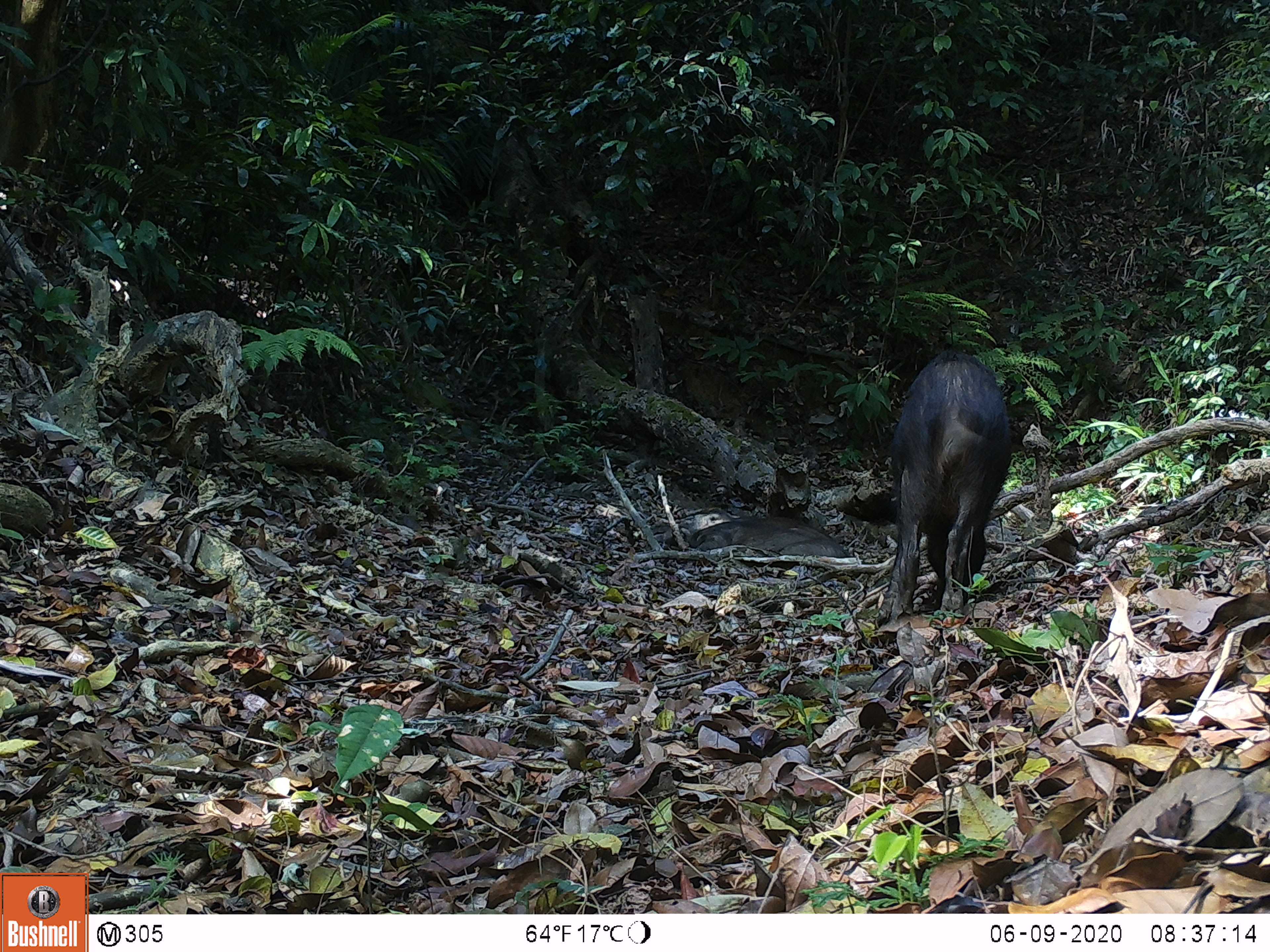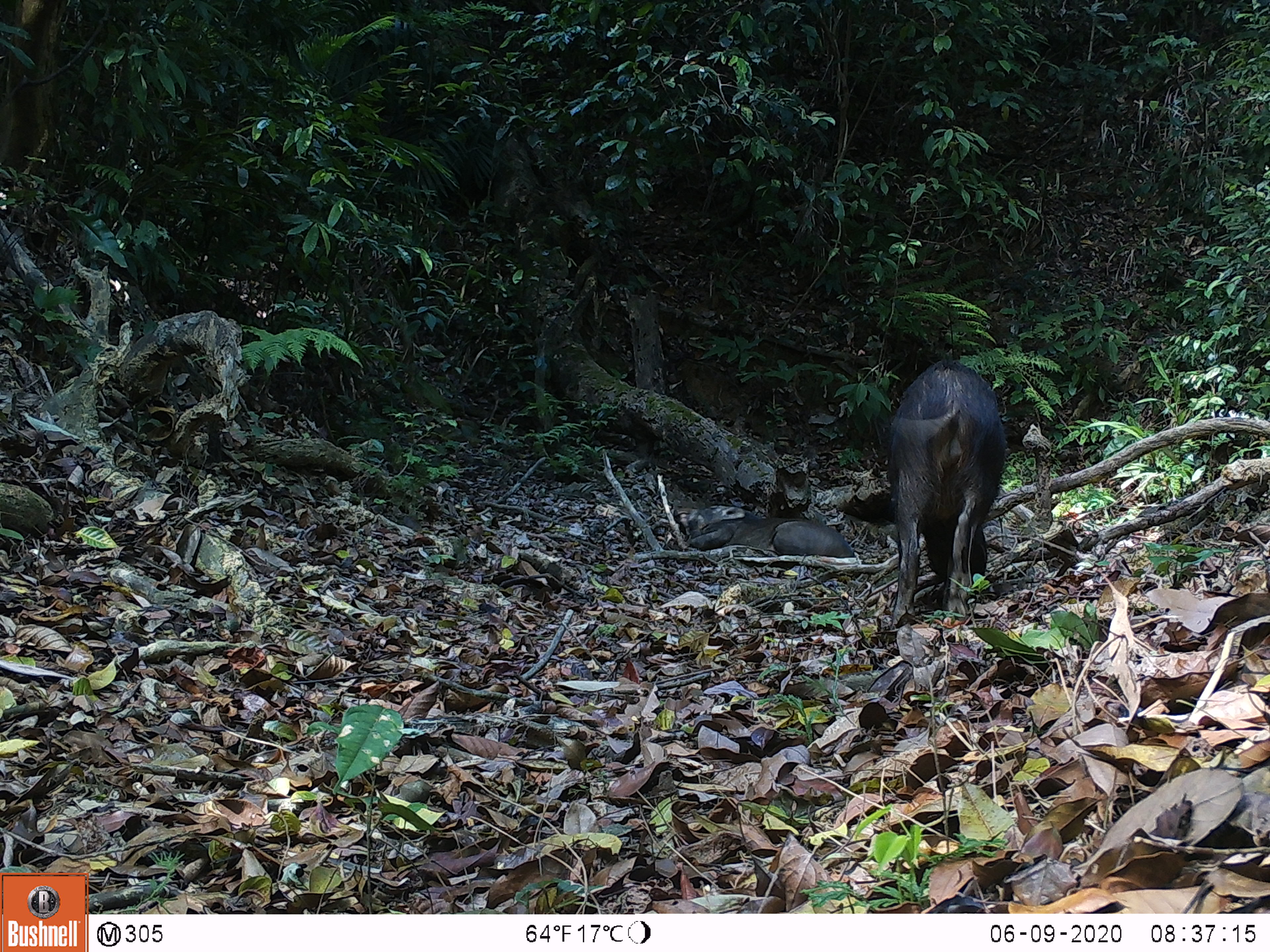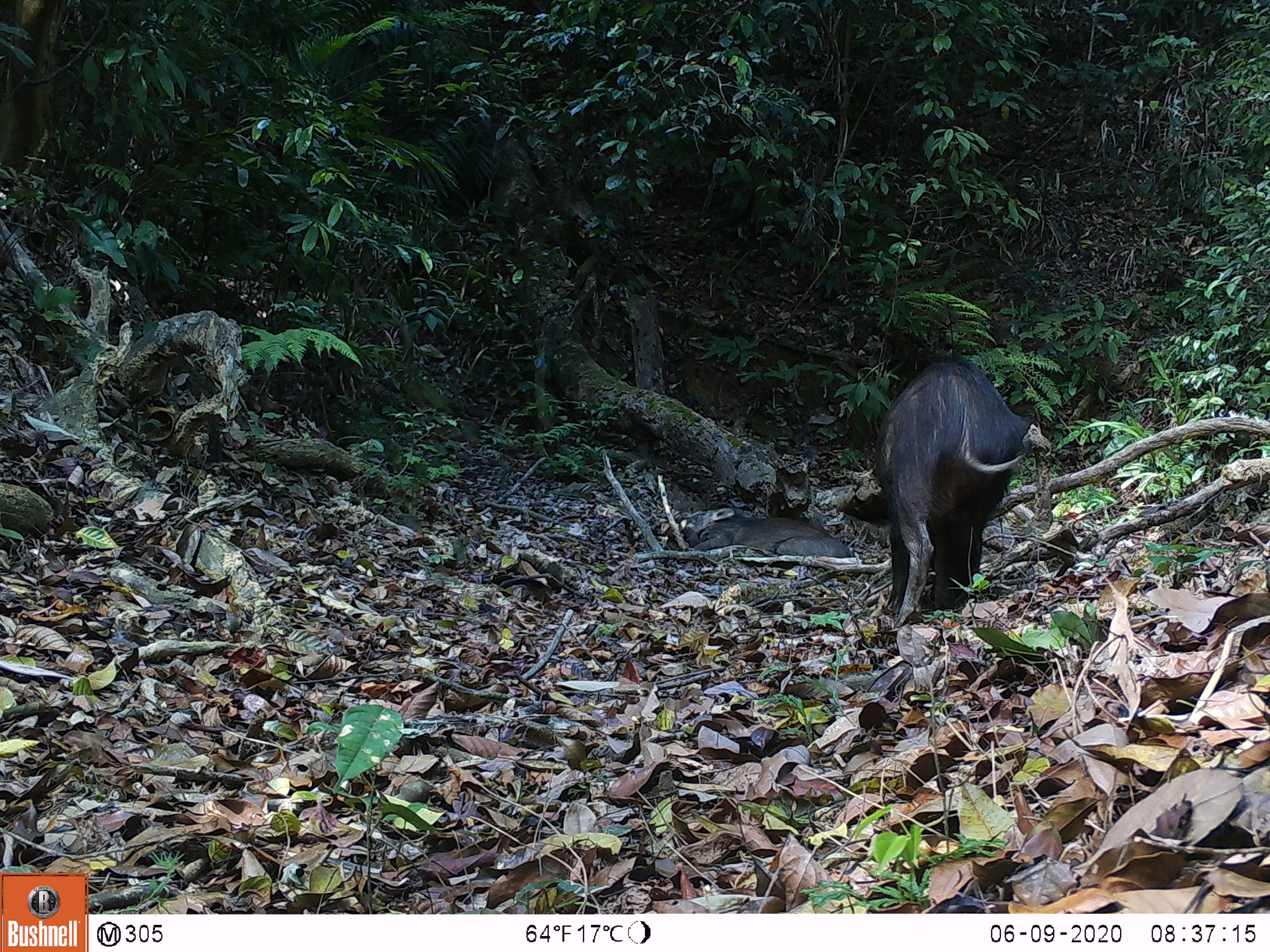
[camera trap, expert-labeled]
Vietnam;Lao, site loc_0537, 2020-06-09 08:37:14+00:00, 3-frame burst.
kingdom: Animalia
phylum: Chordata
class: Mammalia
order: Artiodactyla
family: Suidae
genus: Sus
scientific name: Sus scrofa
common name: eurasian wild pig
Eurasian wild pig (Sus scrofa). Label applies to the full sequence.